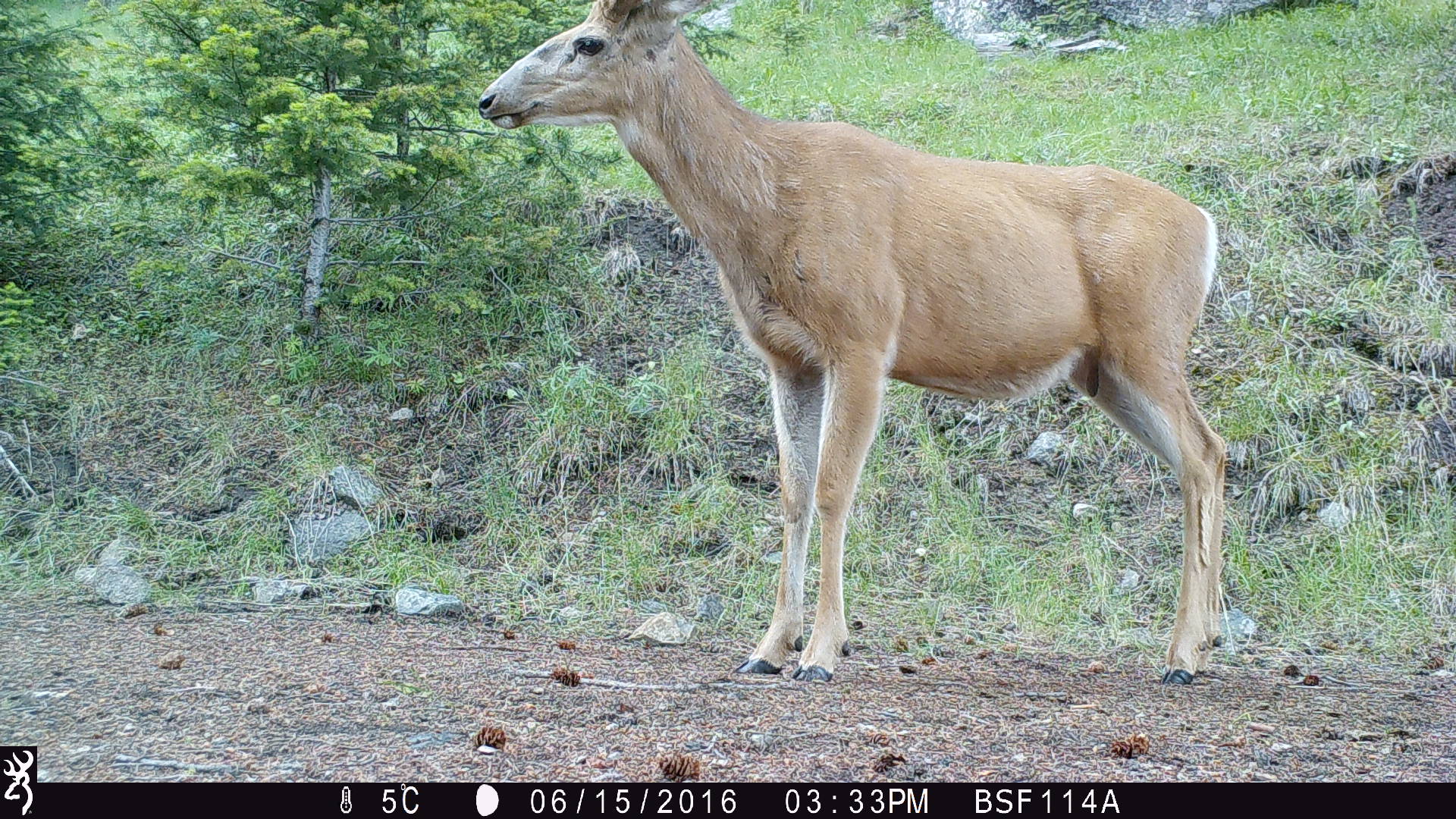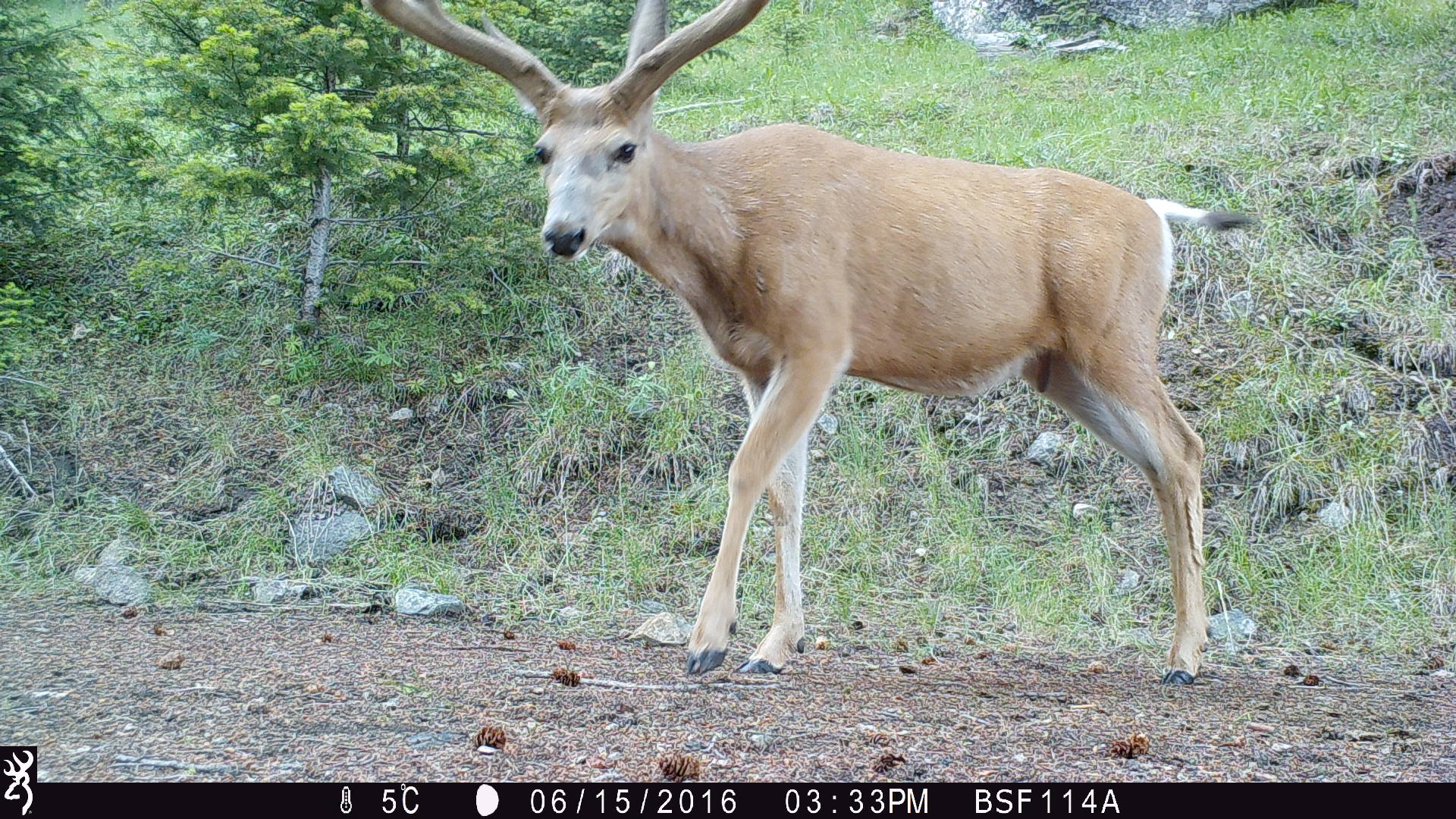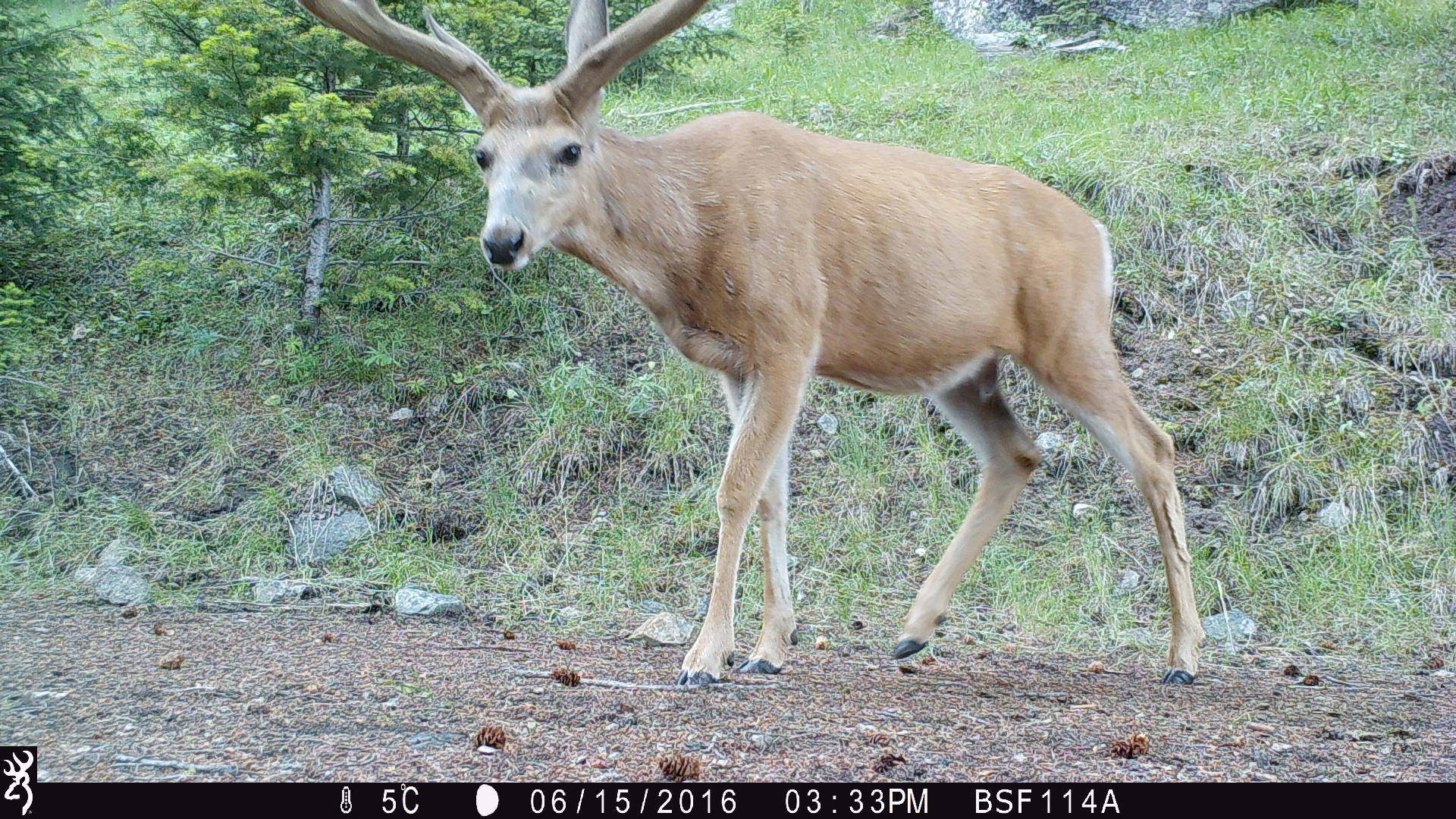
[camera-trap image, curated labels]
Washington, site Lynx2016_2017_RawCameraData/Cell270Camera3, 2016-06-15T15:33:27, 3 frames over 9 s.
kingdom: Animalia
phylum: Chordata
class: Mammalia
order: Artiodactyla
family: Cervidae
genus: Odocoileus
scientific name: Odocoileus hemionus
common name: mule deer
Odocoileus hemionus (mule deer). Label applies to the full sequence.